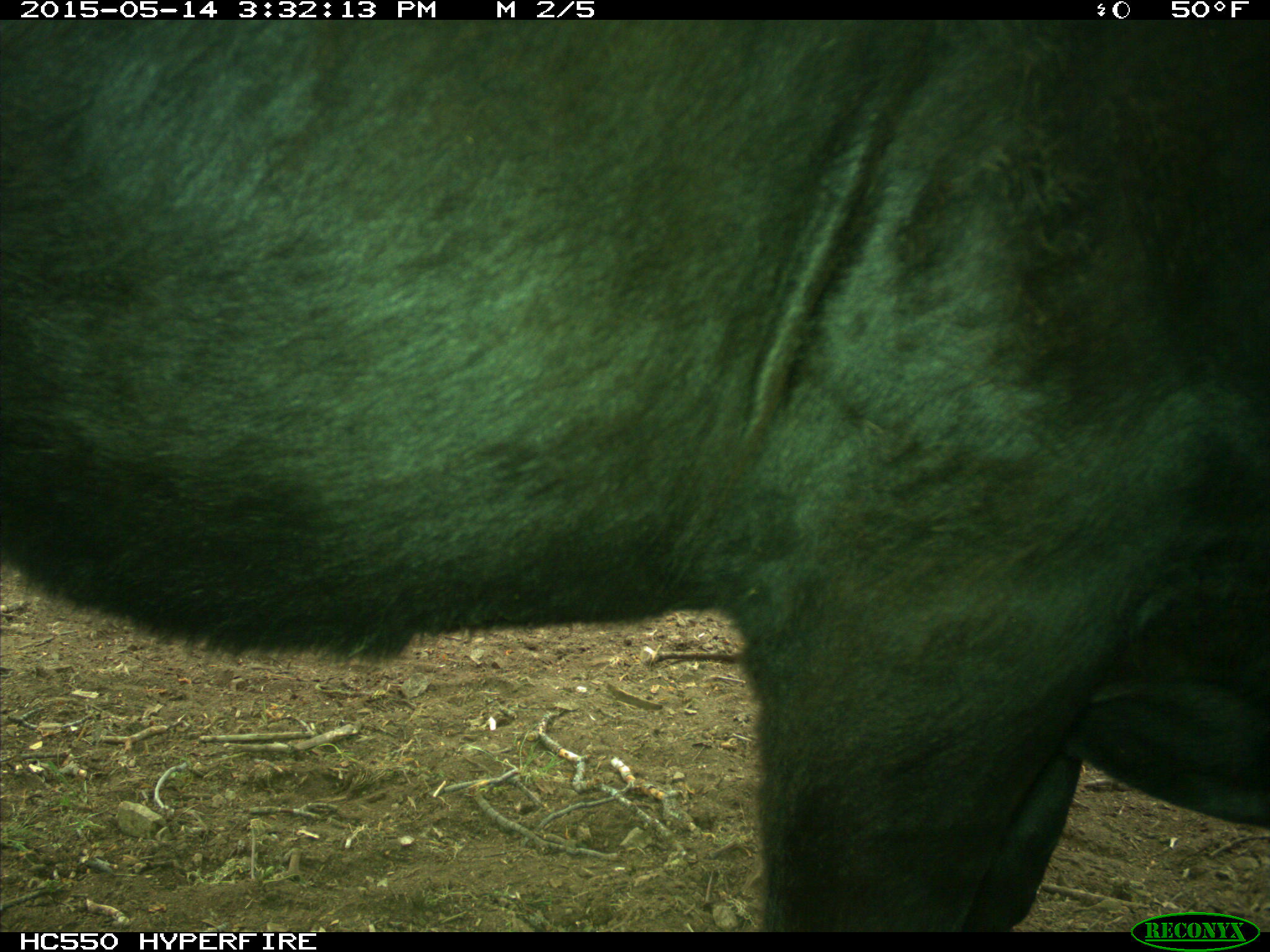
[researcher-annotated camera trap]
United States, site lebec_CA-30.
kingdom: Animalia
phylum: Chordata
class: Mammalia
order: Artiodactyla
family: Bovidae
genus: Bos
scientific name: Bos taurus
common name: domestic cow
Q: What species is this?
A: Bos taurus (domestic cow).